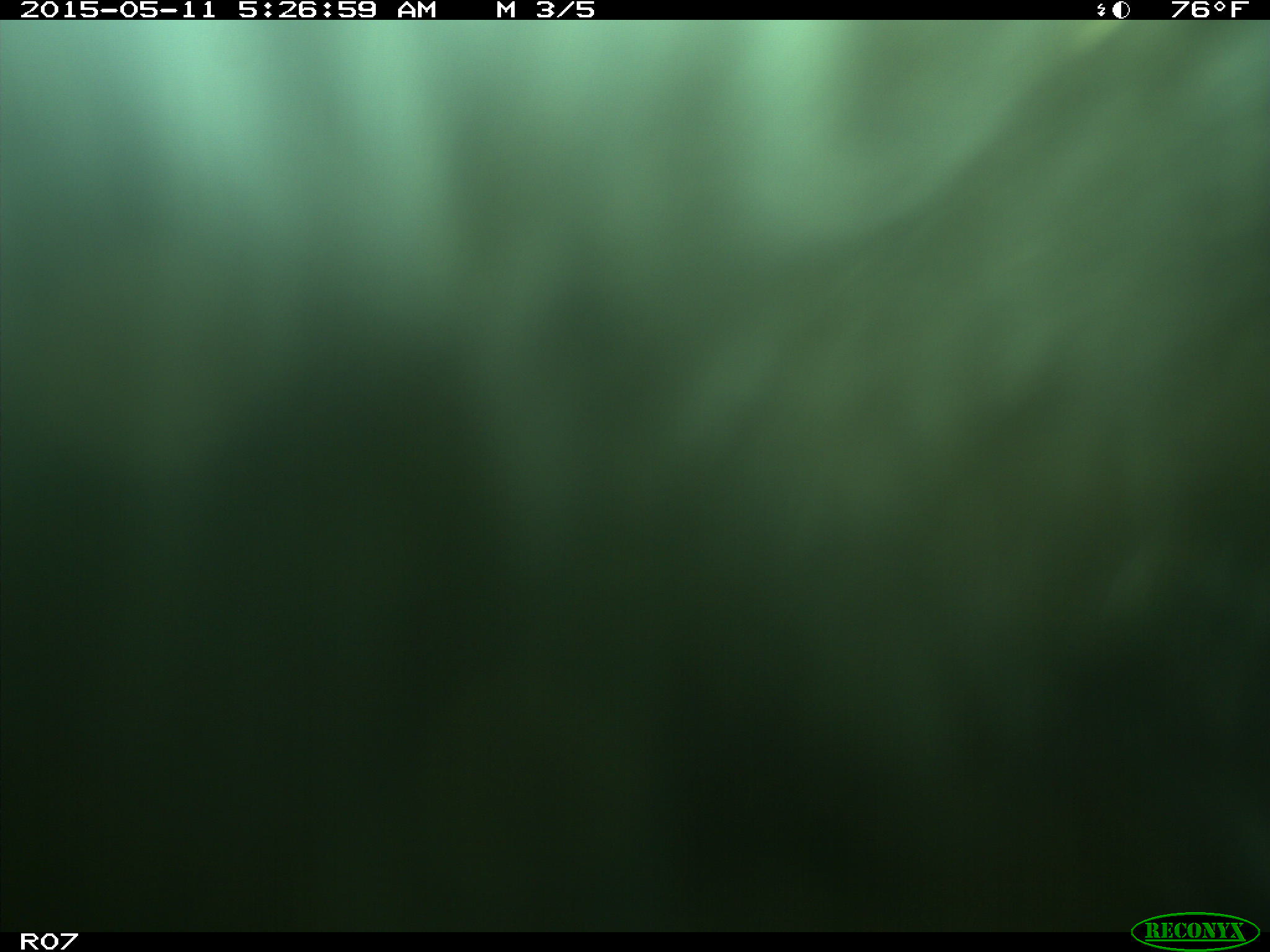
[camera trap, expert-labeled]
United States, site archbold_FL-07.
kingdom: Animalia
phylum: Chordata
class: Mammalia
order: Artiodactyla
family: Bovidae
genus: Bos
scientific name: Bos taurus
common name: domestic cow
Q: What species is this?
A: Bos taurus (domestic cow).